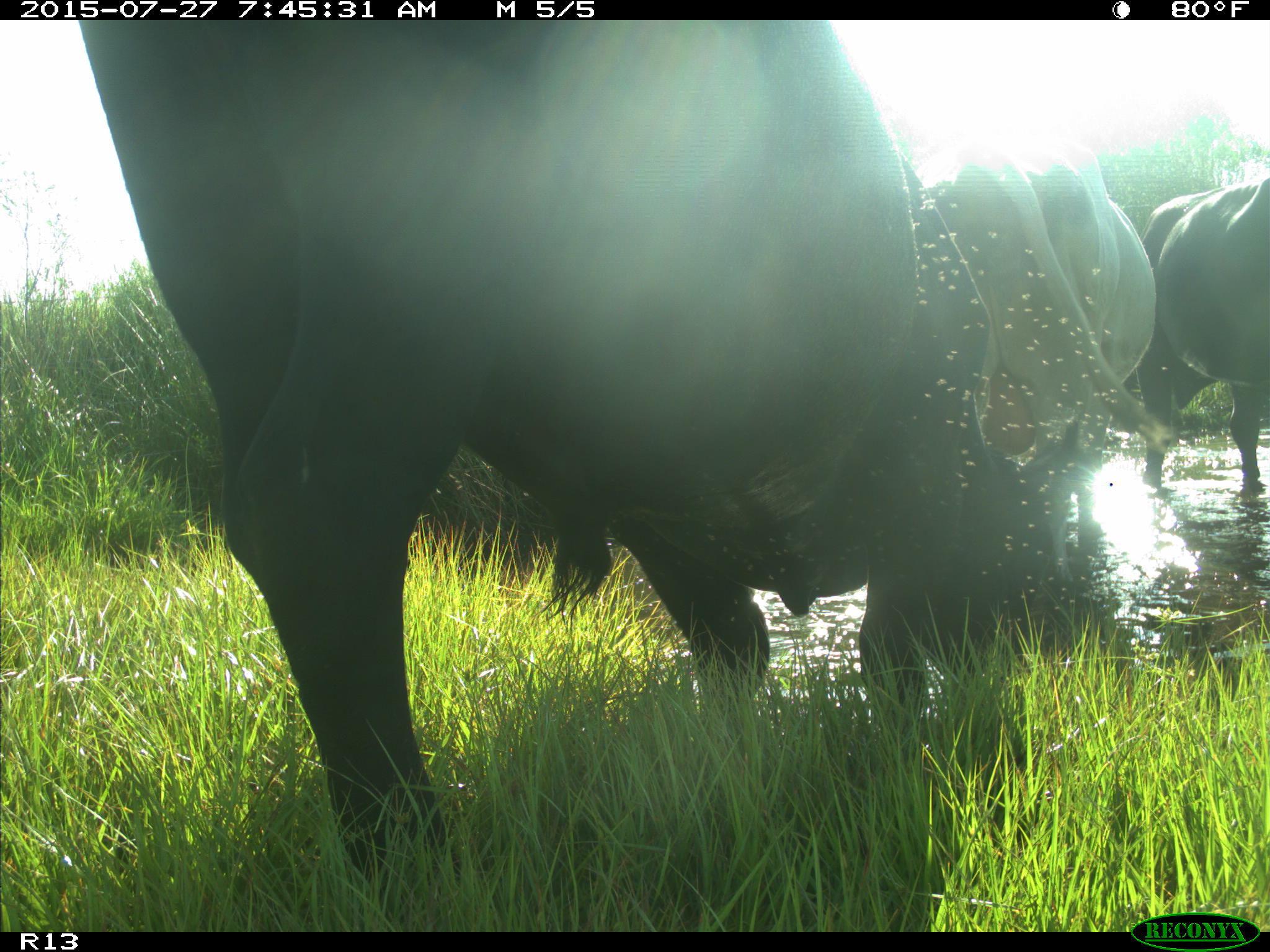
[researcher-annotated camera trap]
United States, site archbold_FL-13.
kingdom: Animalia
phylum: Chordata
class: Mammalia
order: Artiodactyla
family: Bovidae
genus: Bos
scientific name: Bos taurus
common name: domestic cow